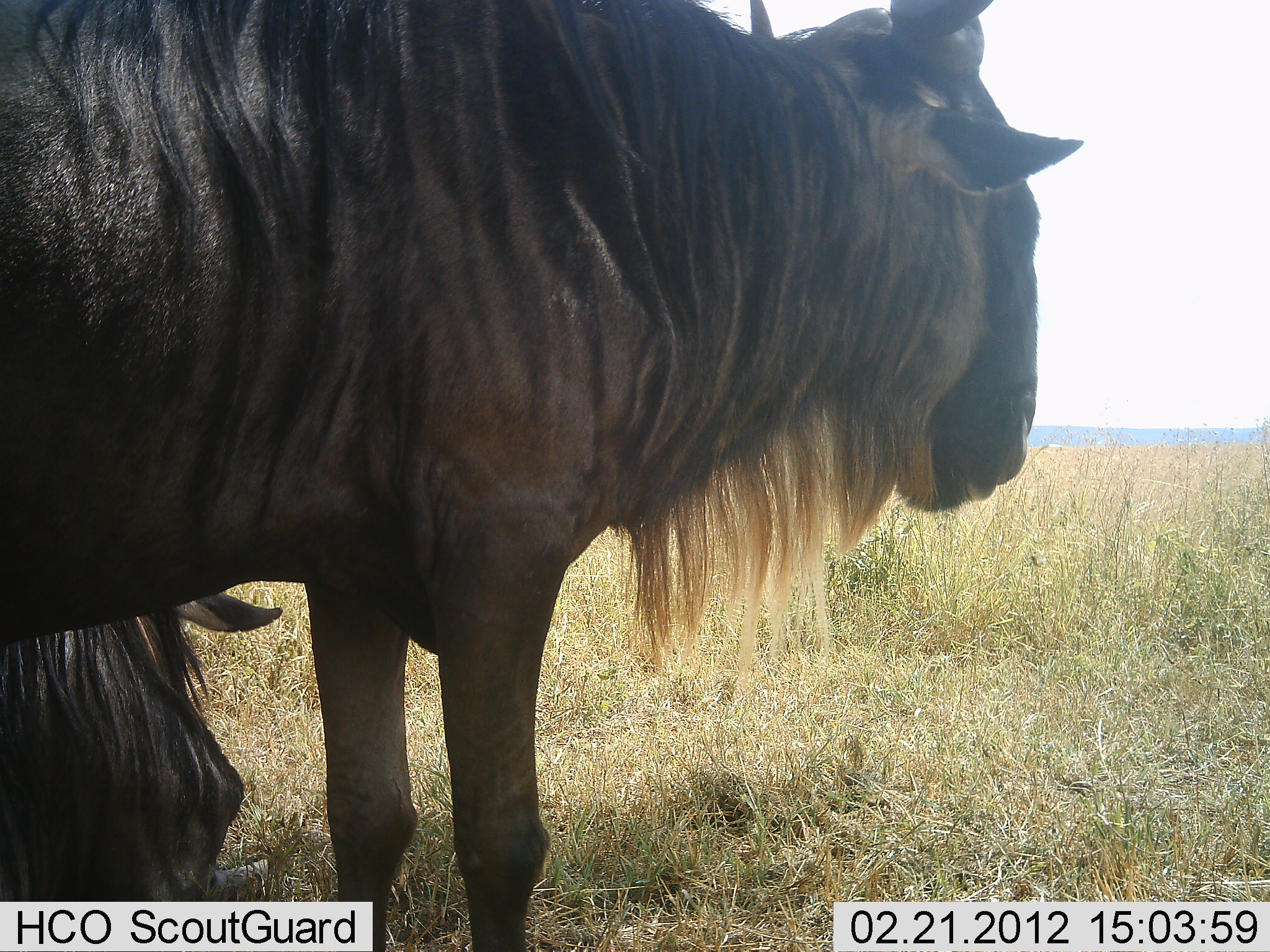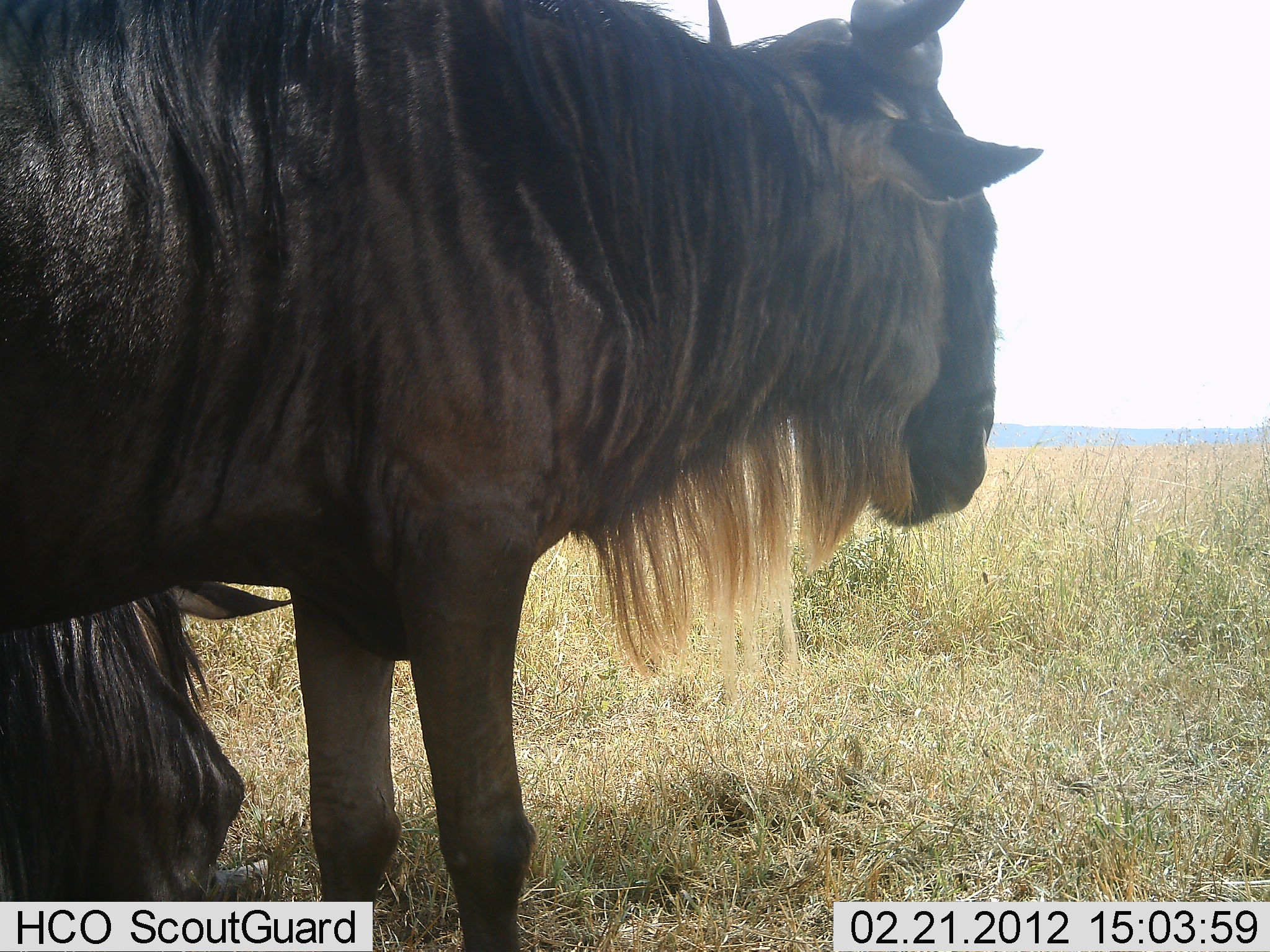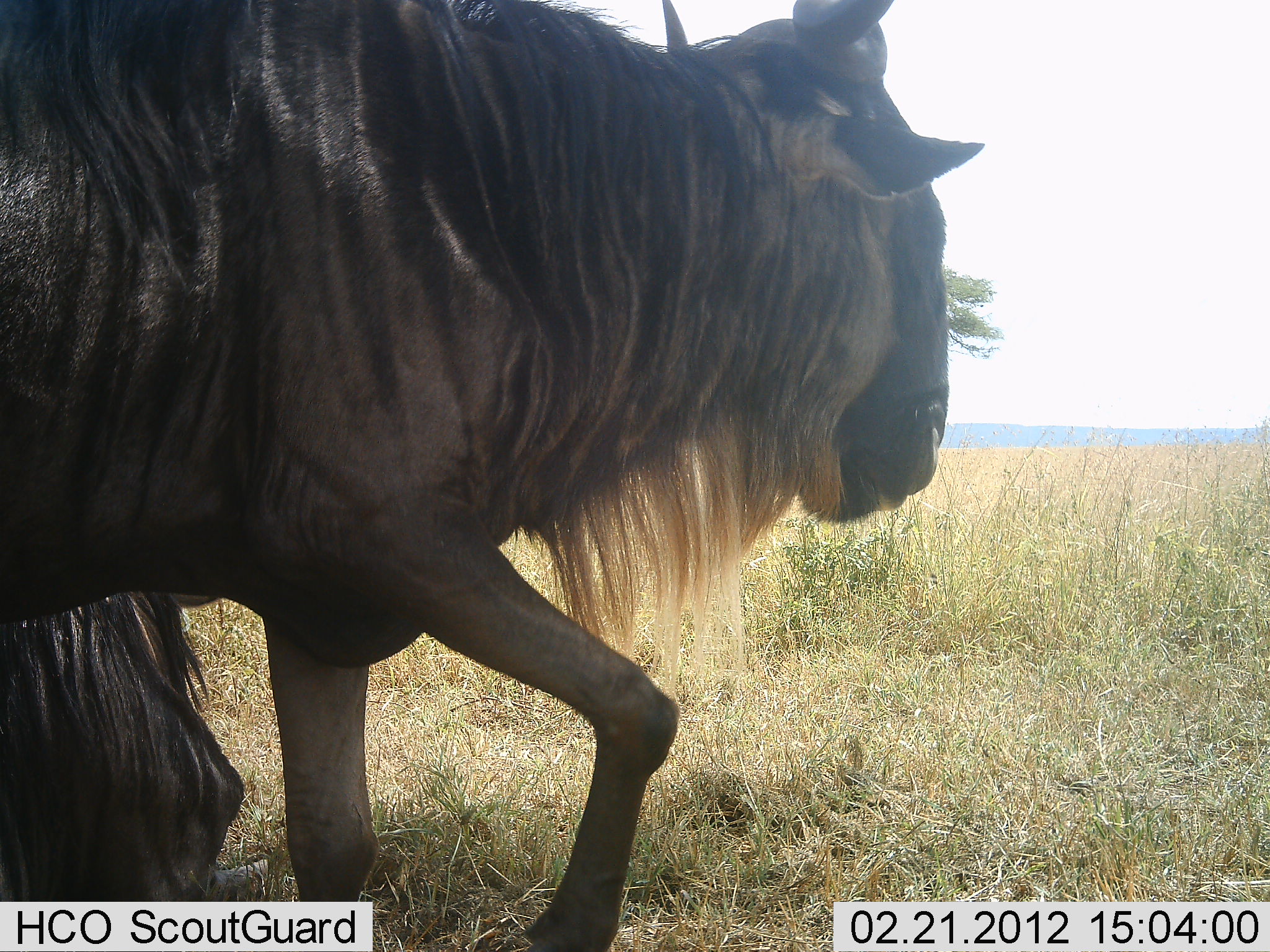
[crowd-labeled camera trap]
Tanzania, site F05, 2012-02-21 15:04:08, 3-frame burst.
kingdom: Animalia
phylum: Chordata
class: Mammalia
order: Artiodactyla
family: Bovidae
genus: Connochaetes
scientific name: Connochaetes taurinus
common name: blue wildebeest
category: wildebeest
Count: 2.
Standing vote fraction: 88%.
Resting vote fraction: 72%.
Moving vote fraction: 4%.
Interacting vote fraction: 0%.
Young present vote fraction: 0%.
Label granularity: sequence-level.